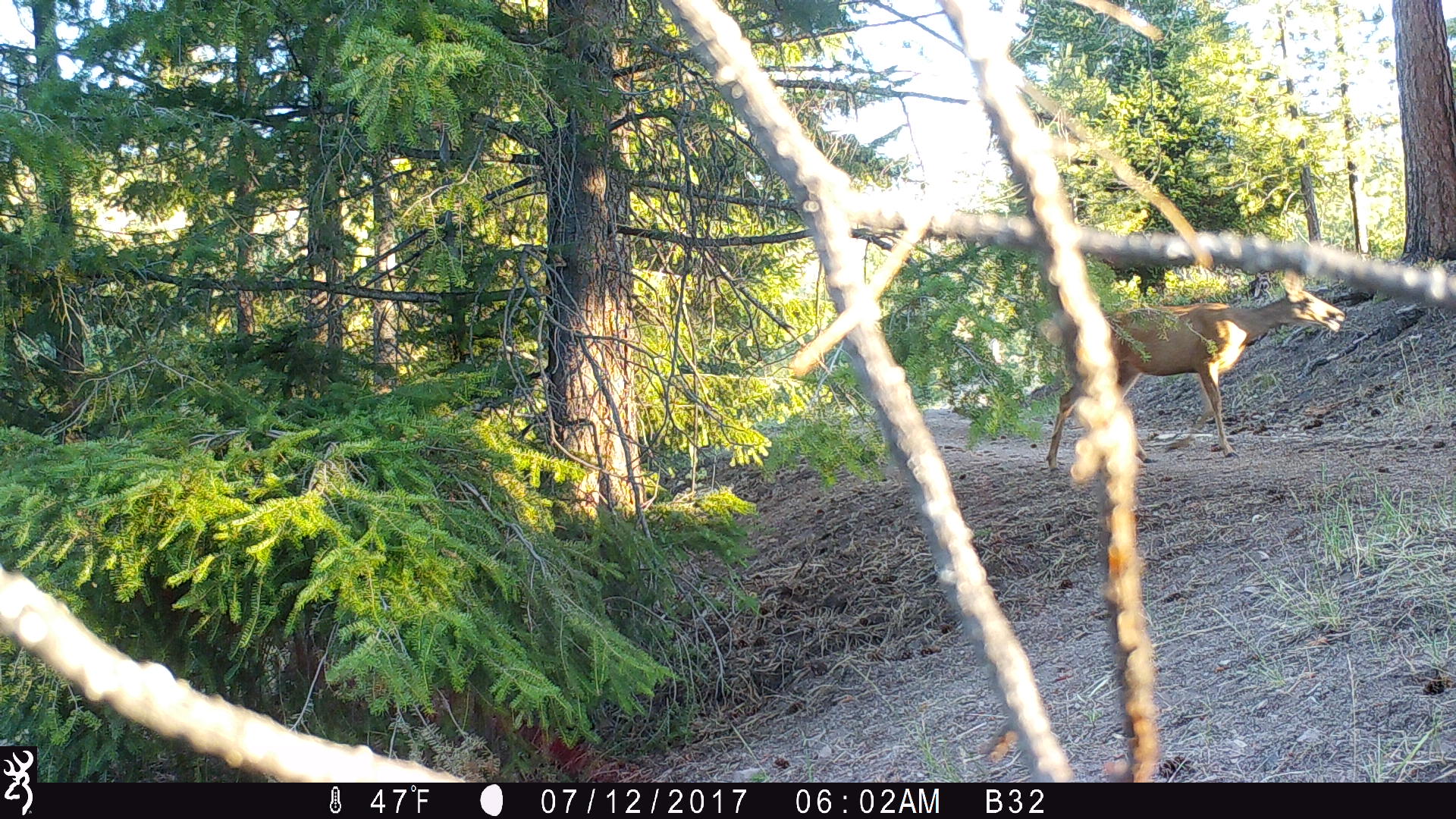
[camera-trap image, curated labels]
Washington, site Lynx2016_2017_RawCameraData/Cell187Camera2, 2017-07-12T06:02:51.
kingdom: Animalia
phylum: Chordata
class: Mammalia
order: Artiodactyla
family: Cervidae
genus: Odocoileus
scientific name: Odocoileus hemionus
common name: mule deer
Odocoileus hemionus (mule deer). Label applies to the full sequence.